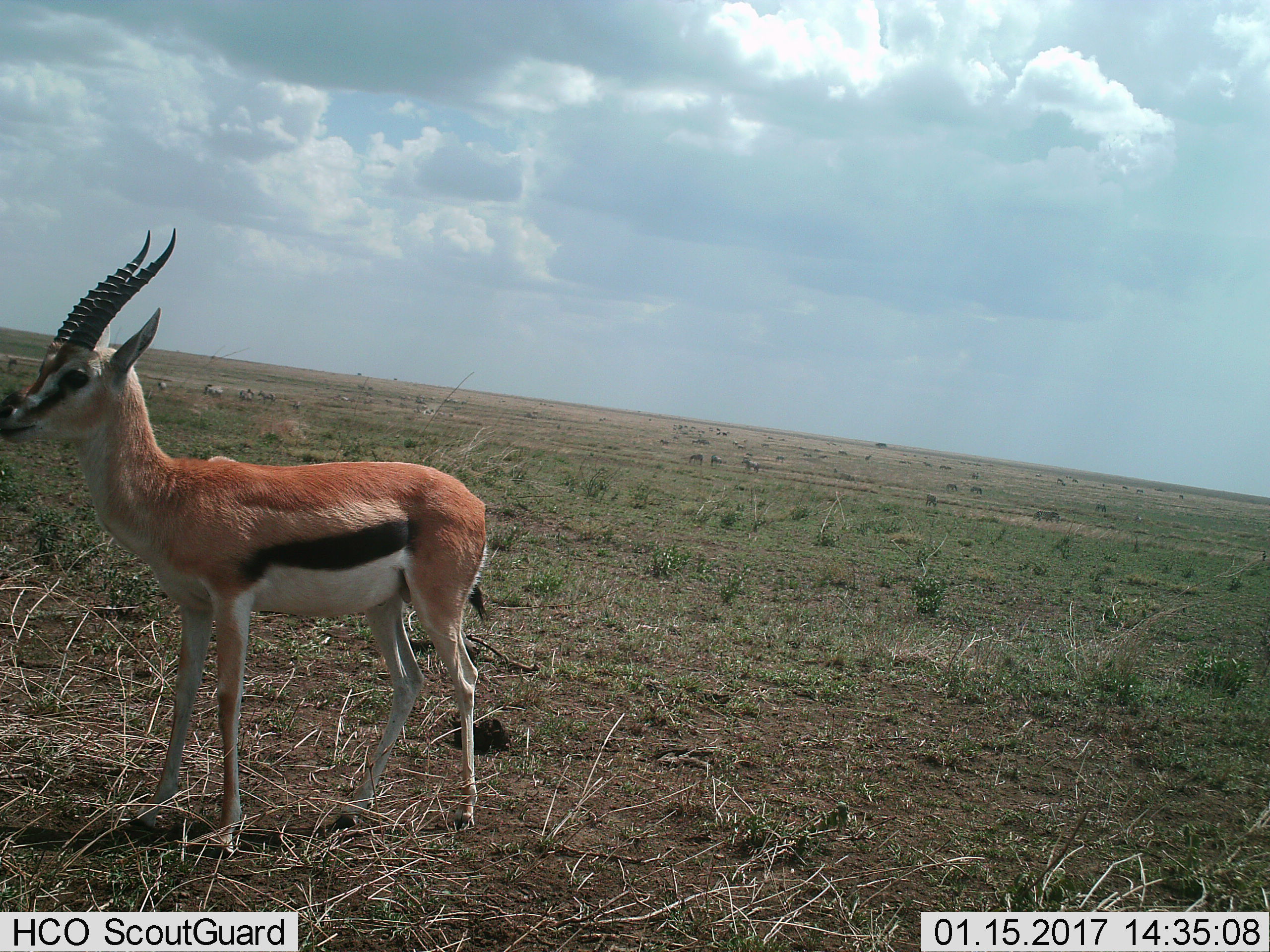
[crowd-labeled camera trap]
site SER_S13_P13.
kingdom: Animalia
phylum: Chordata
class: Mammalia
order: Artiodactyla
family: Bovidae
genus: Eudorcas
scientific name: Eudorcas thomsonii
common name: thomson's gazelle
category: gazellethomsons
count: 1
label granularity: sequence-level